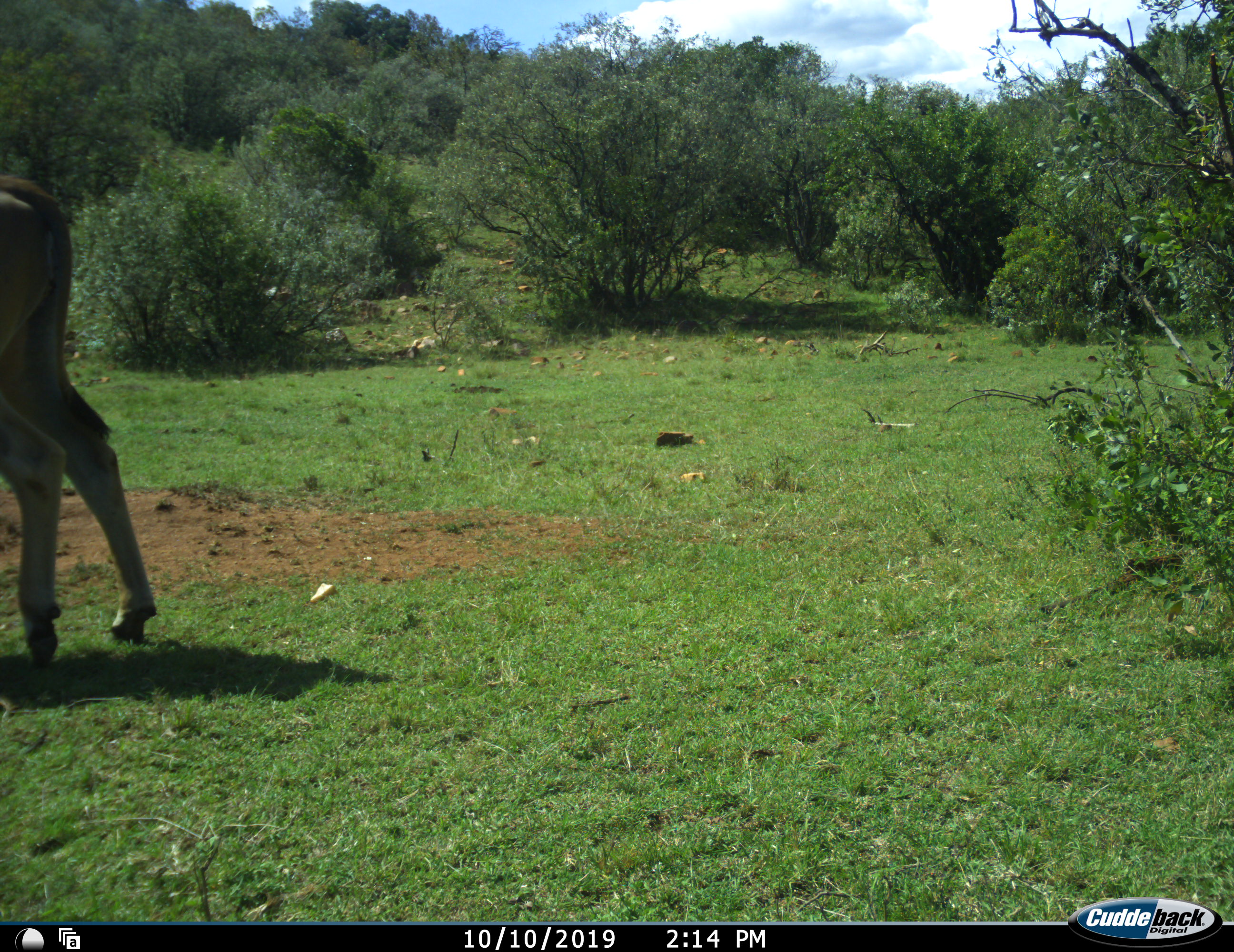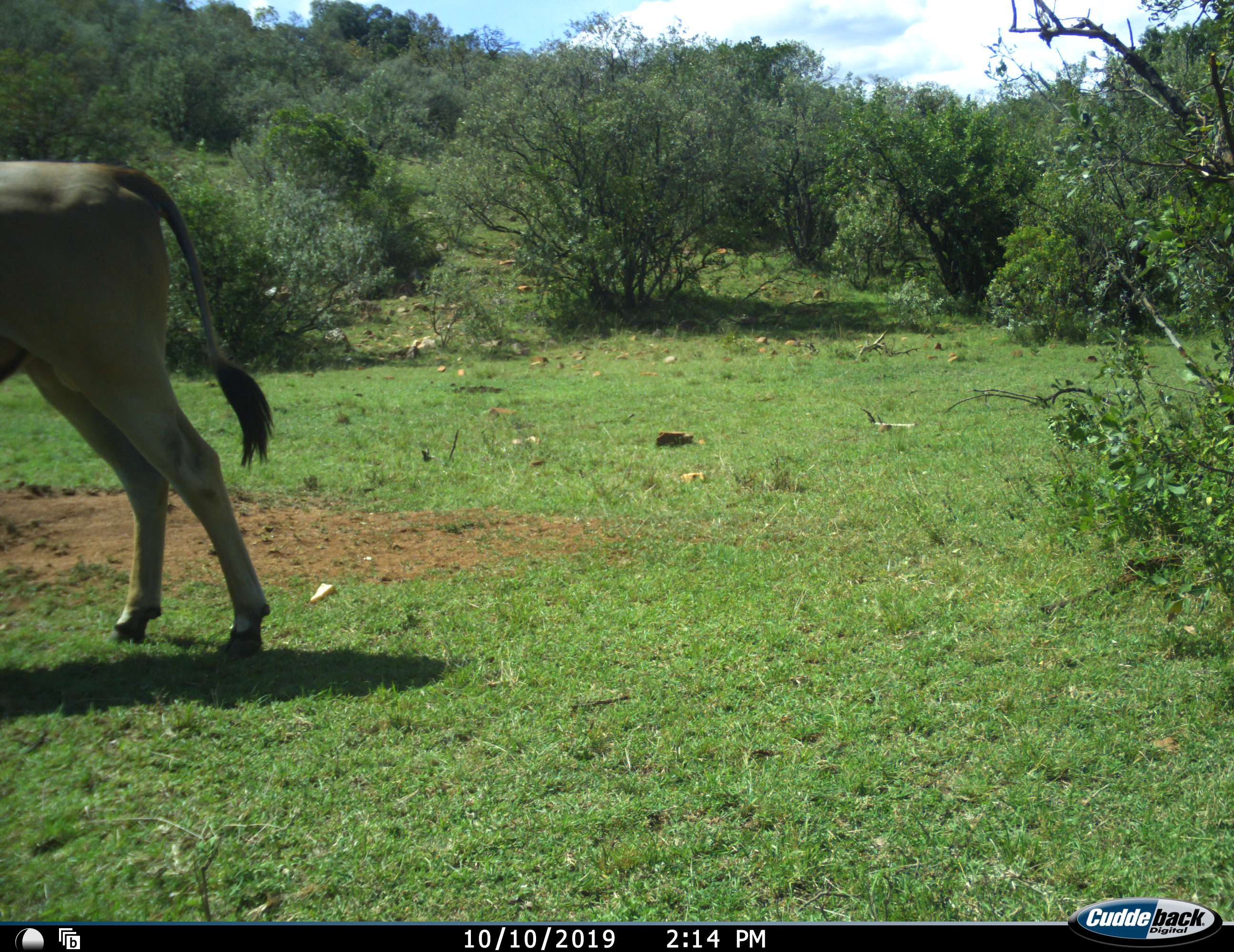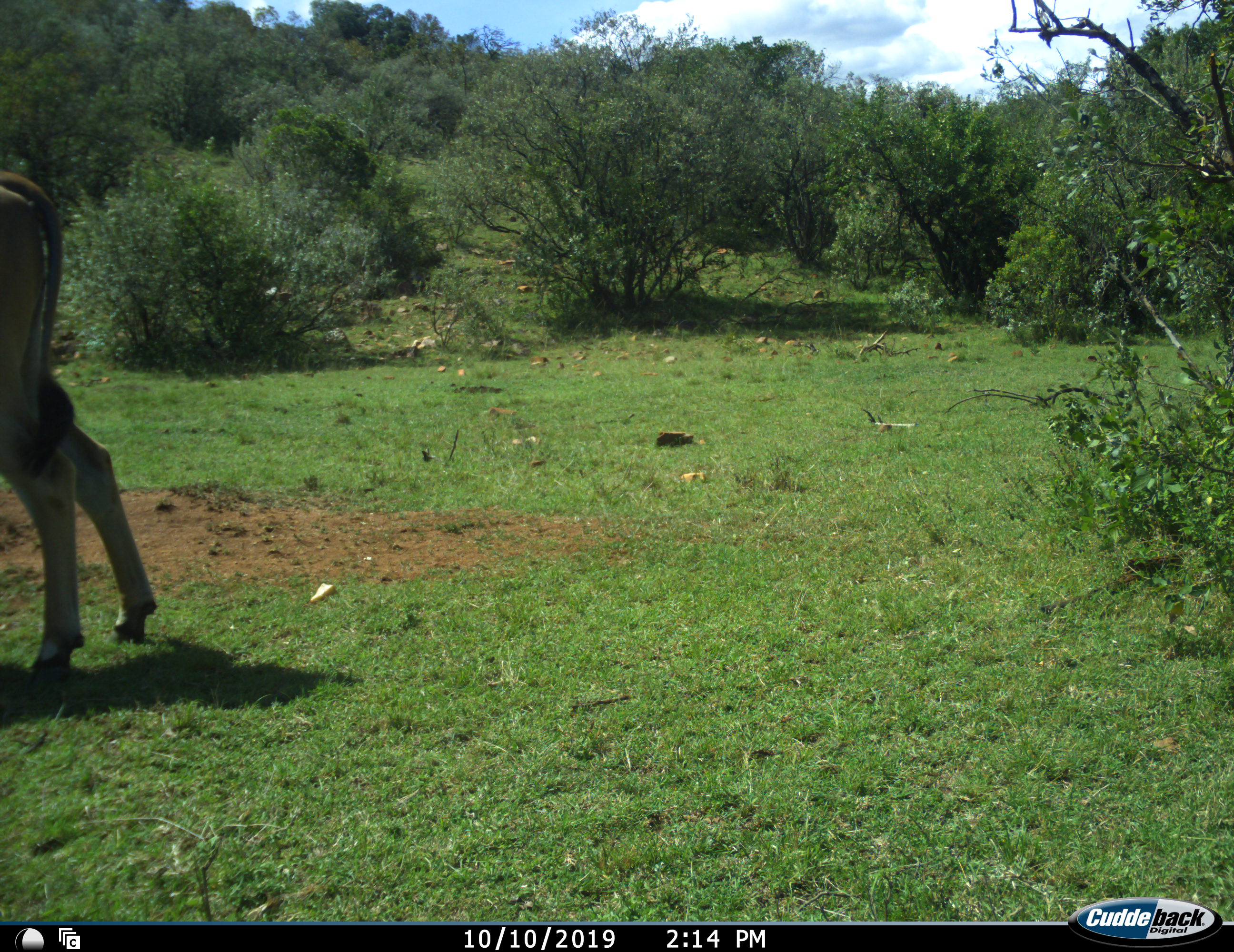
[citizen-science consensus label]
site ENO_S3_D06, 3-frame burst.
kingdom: Animalia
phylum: Chordata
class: Mammalia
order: Artiodactyla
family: Bovidae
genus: Tragelaphus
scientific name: Tragelaphus oryx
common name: eland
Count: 1.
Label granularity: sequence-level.